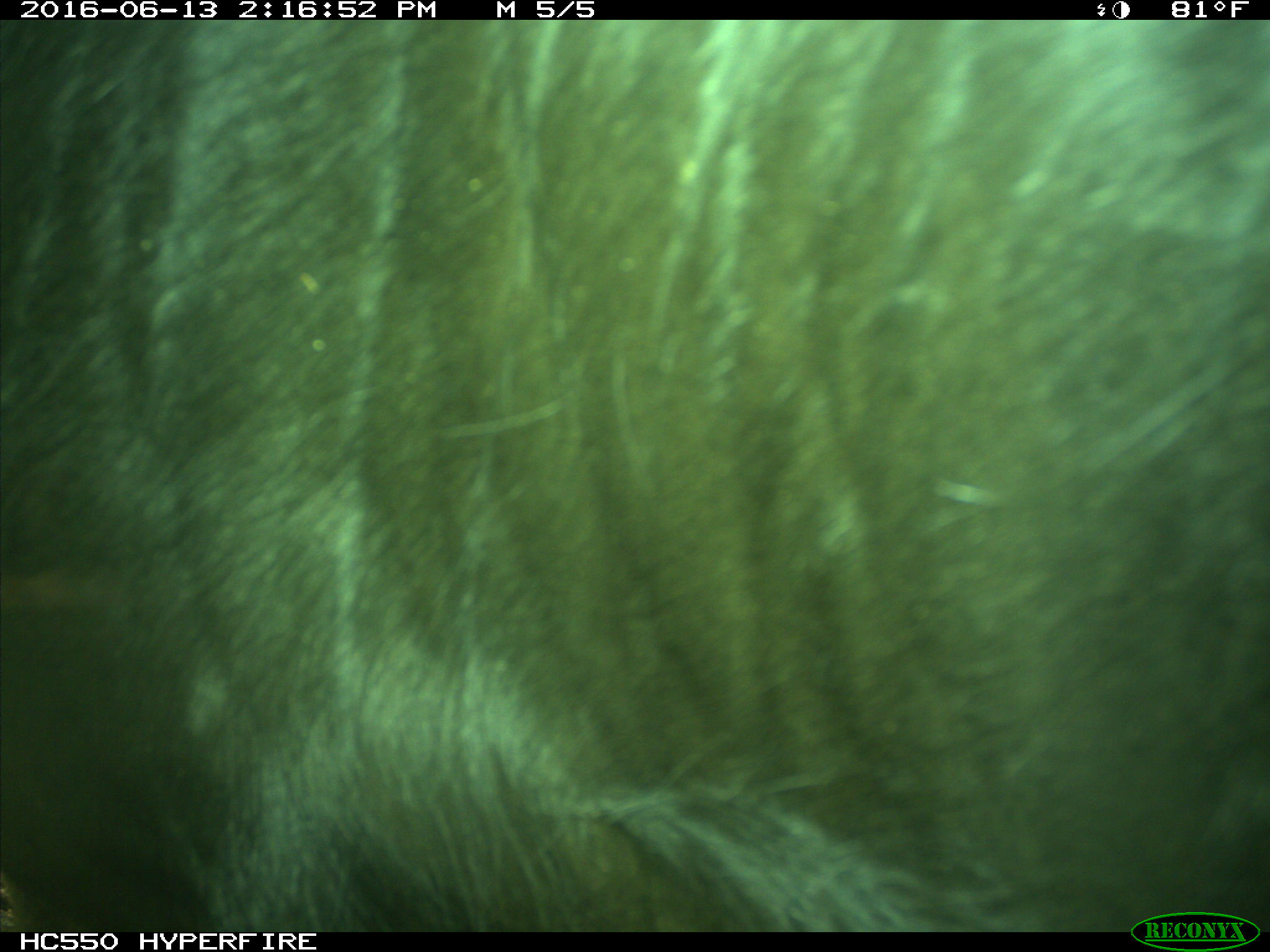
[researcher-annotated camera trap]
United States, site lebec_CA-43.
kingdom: Animalia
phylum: Chordata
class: Mammalia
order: Artiodactyla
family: Bovidae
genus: Bos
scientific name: Bos taurus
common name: domestic cow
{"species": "Bos taurus (domestic cow)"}